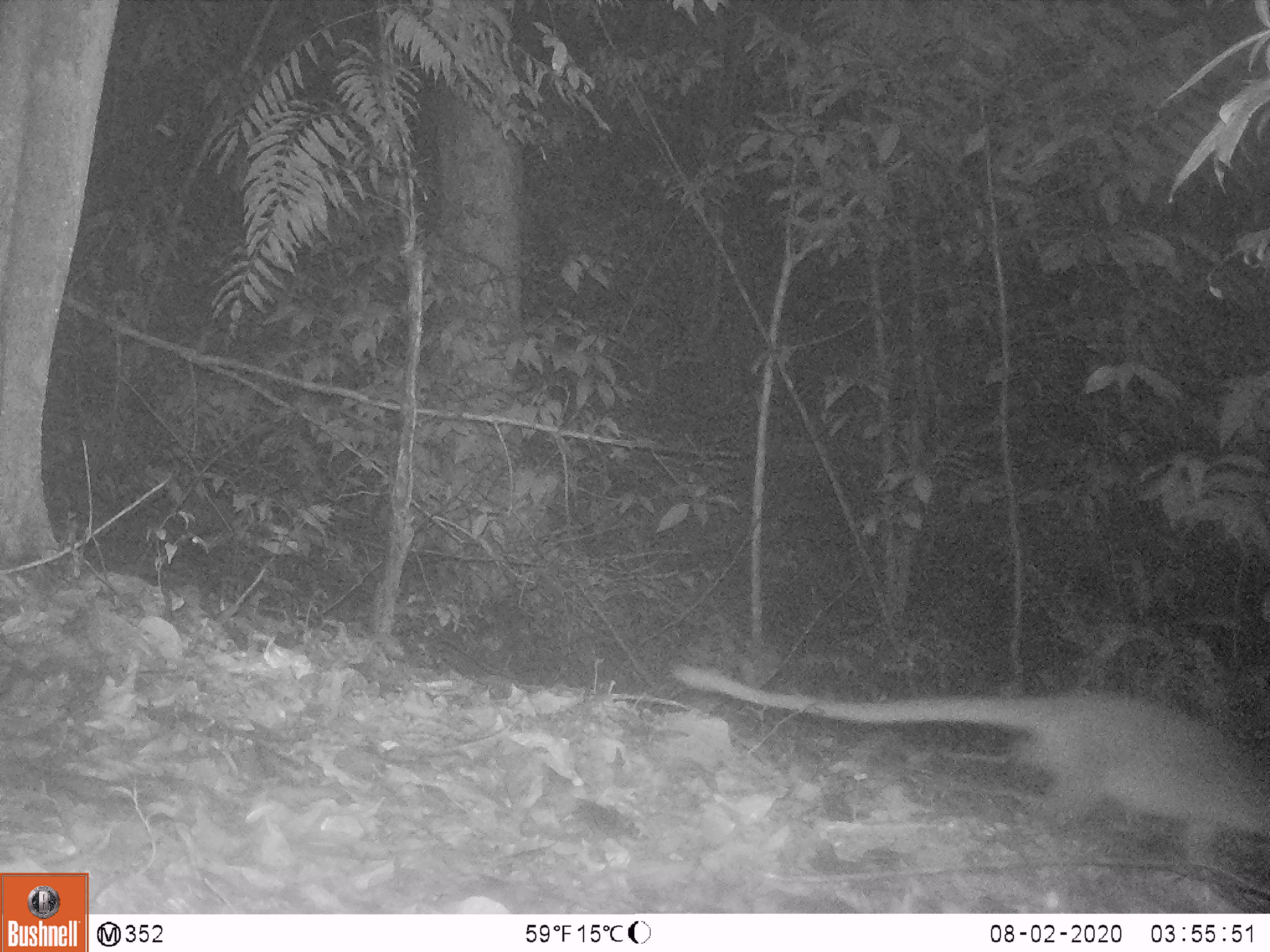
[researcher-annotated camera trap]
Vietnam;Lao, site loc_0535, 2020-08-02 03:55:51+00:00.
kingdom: Animalia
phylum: Chordata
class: Mammalia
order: Carnivora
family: Viverridae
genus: Paguma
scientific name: Paguma larvata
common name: masked palm civet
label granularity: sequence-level